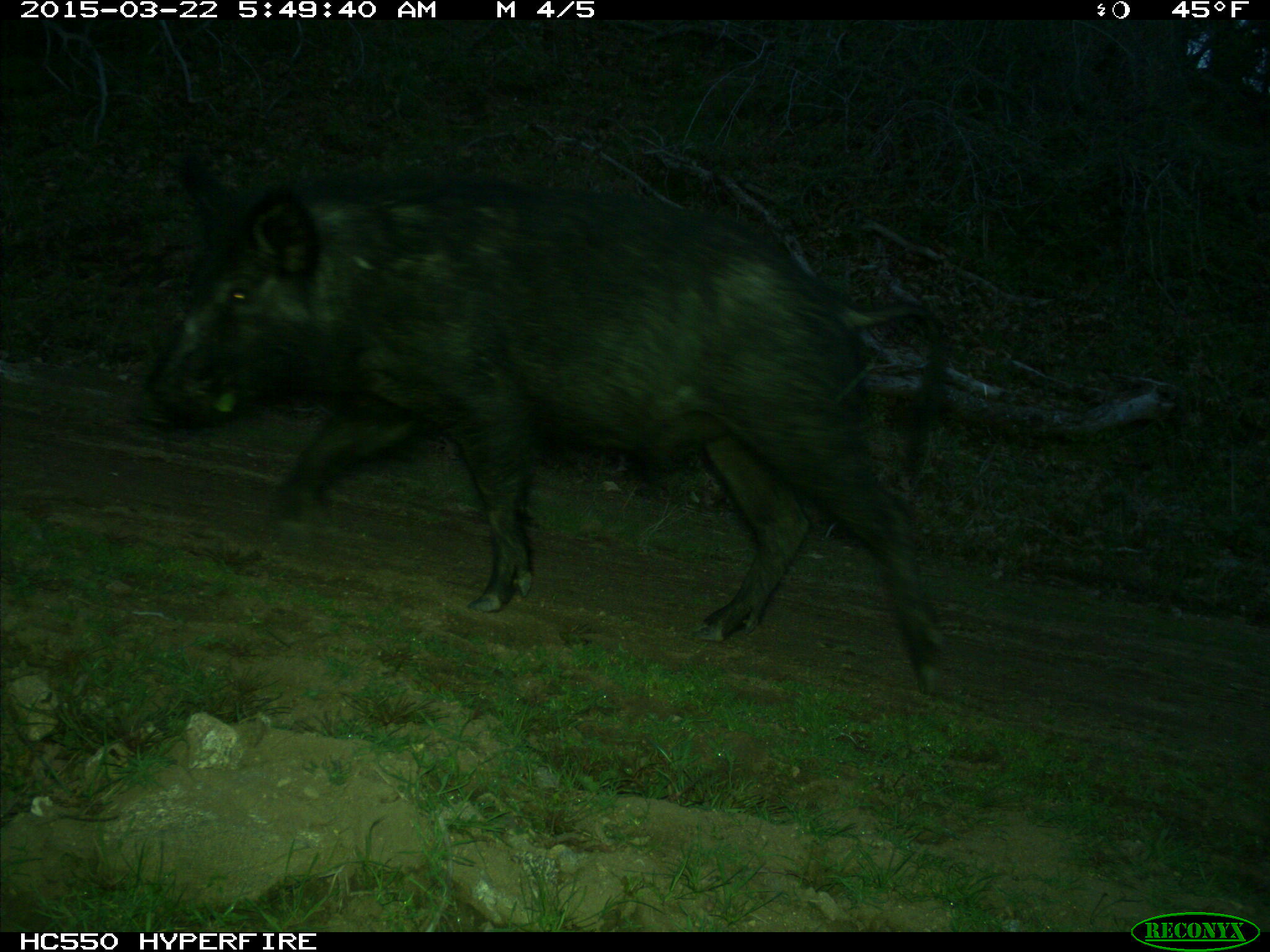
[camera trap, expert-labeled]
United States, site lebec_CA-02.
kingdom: Animalia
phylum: Chordata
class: Mammalia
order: Artiodactyla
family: Suidae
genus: Sus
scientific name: Sus scrofa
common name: wild boar